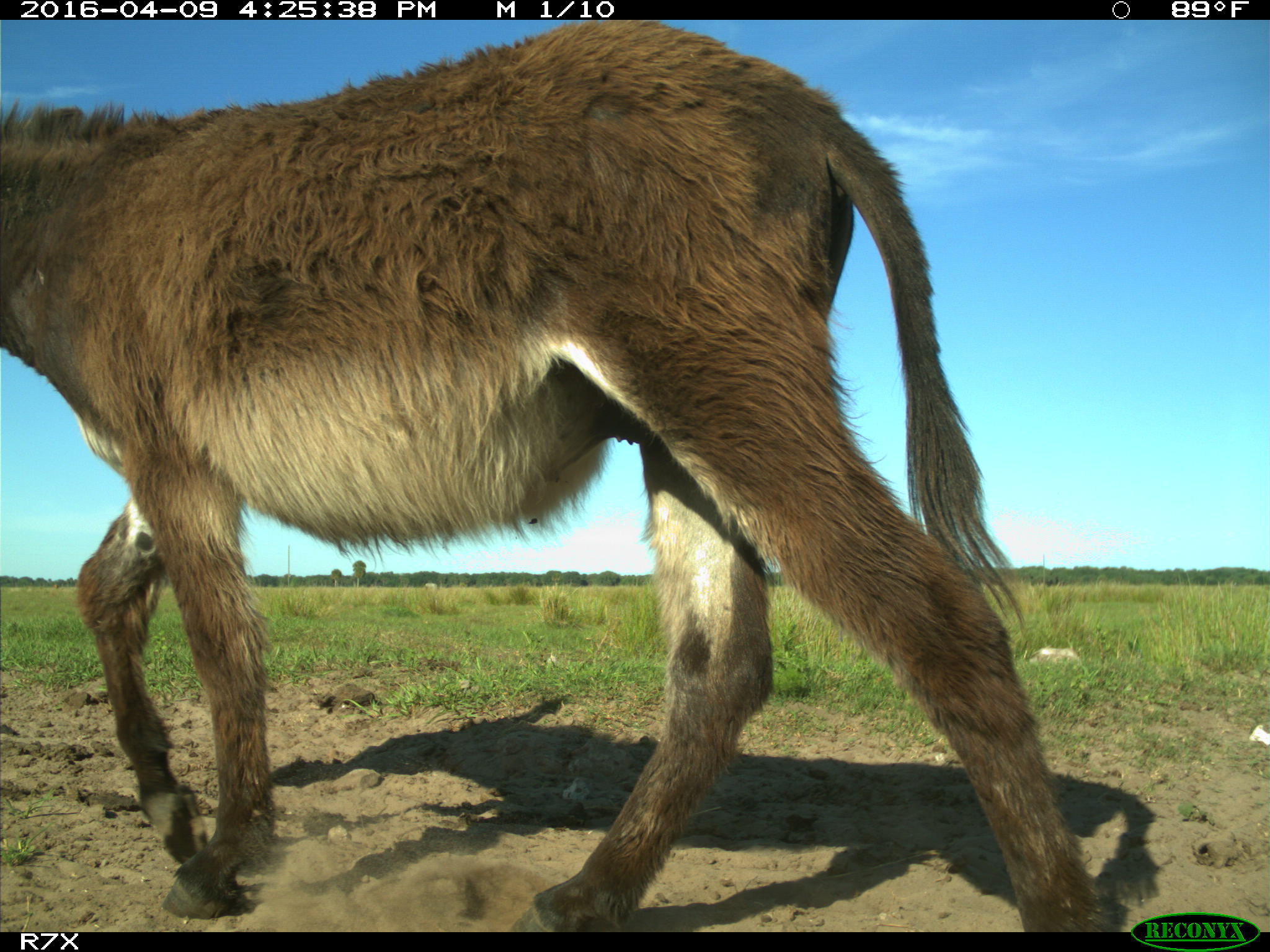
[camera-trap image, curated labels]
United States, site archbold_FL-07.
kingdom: Animalia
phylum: Chordata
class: Mammalia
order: Artiodactyla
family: Bovidae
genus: Bos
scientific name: Bos taurus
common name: domestic cow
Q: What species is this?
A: Bos taurus (domestic cow).